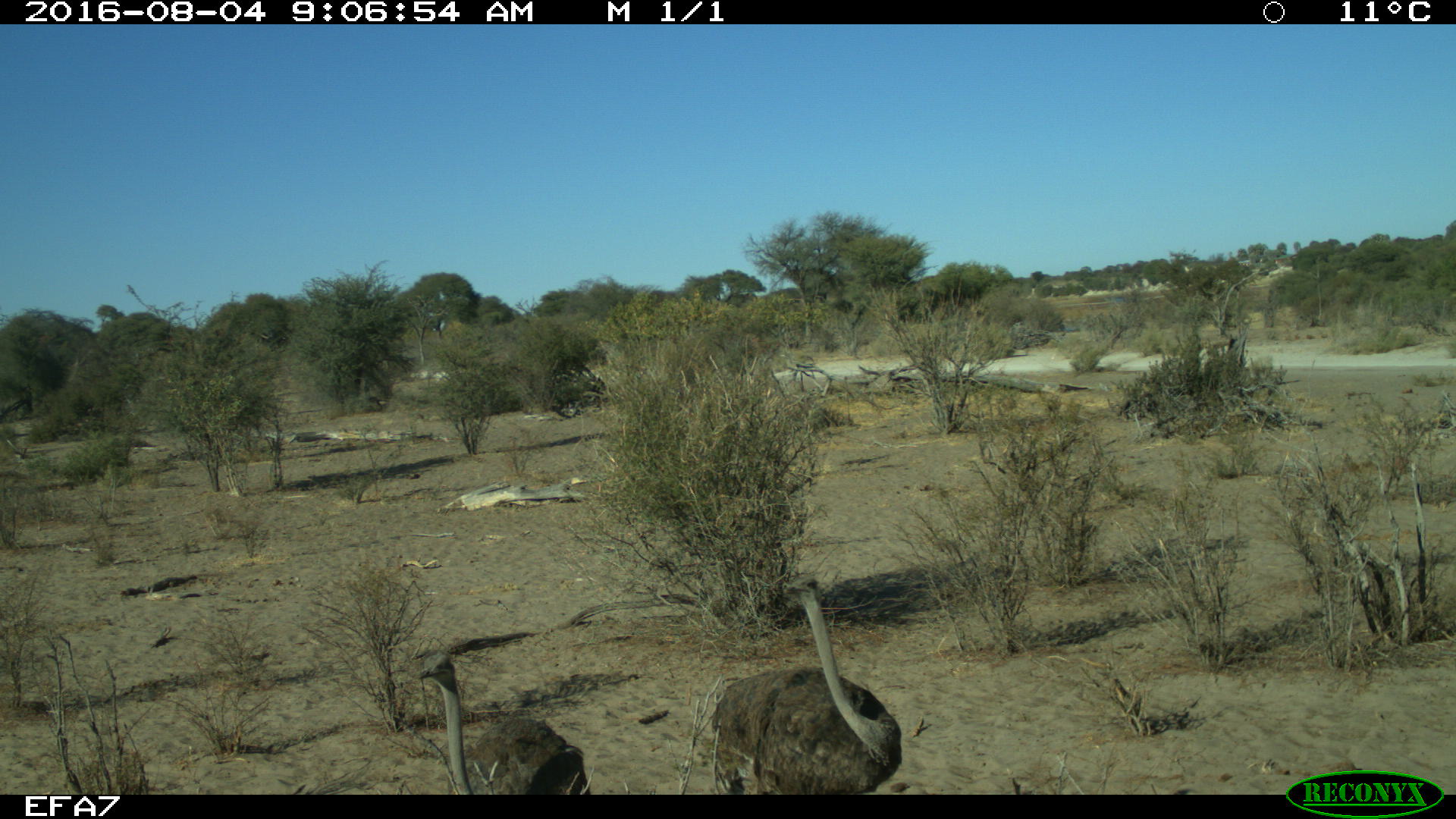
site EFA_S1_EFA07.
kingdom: Animalia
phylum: Chordata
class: Aves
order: Struthioniformes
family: Struthionidae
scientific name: Struthionidae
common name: ostrich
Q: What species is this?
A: Ostrich (Struthionidae).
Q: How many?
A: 2.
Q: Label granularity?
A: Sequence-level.